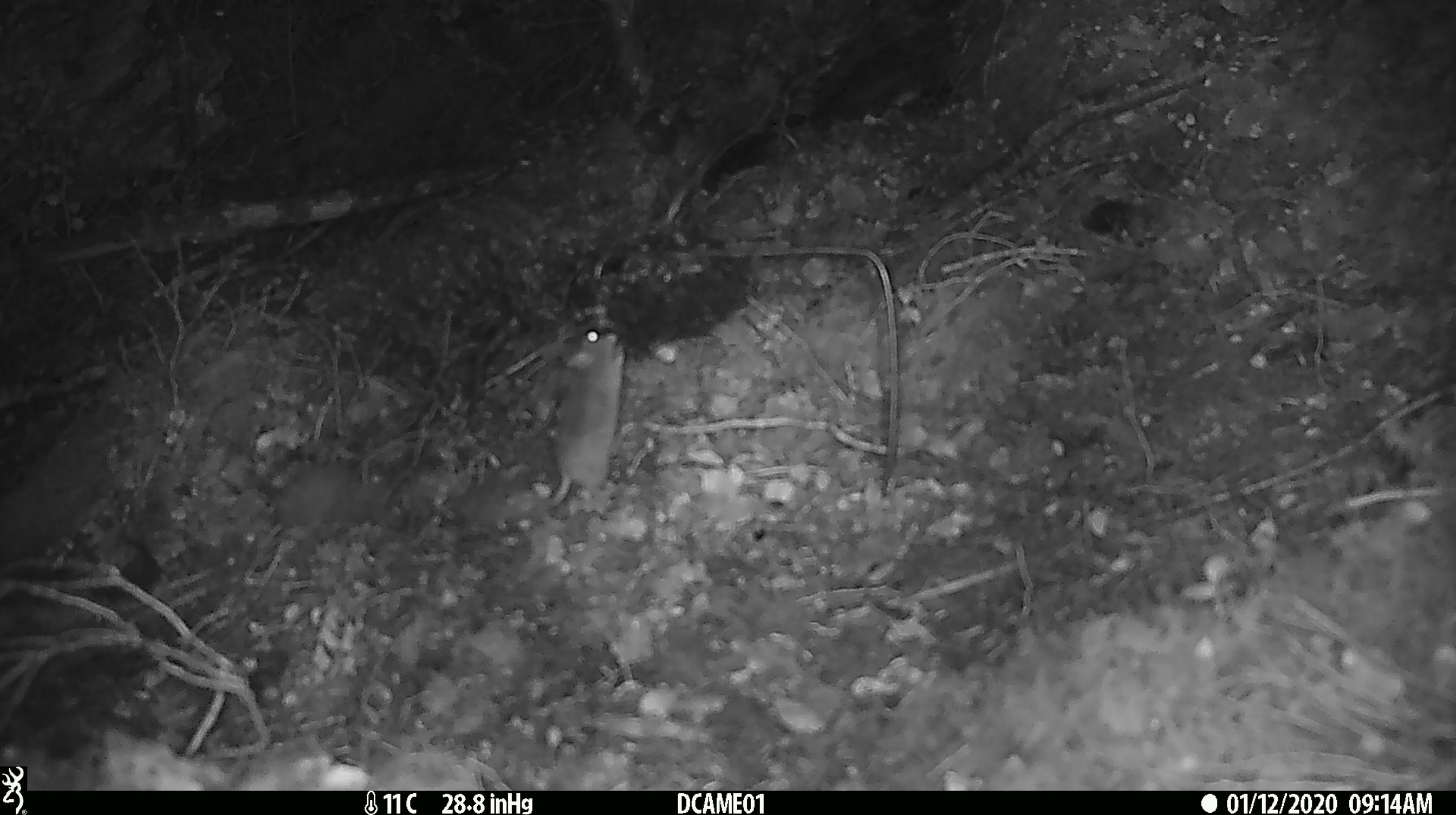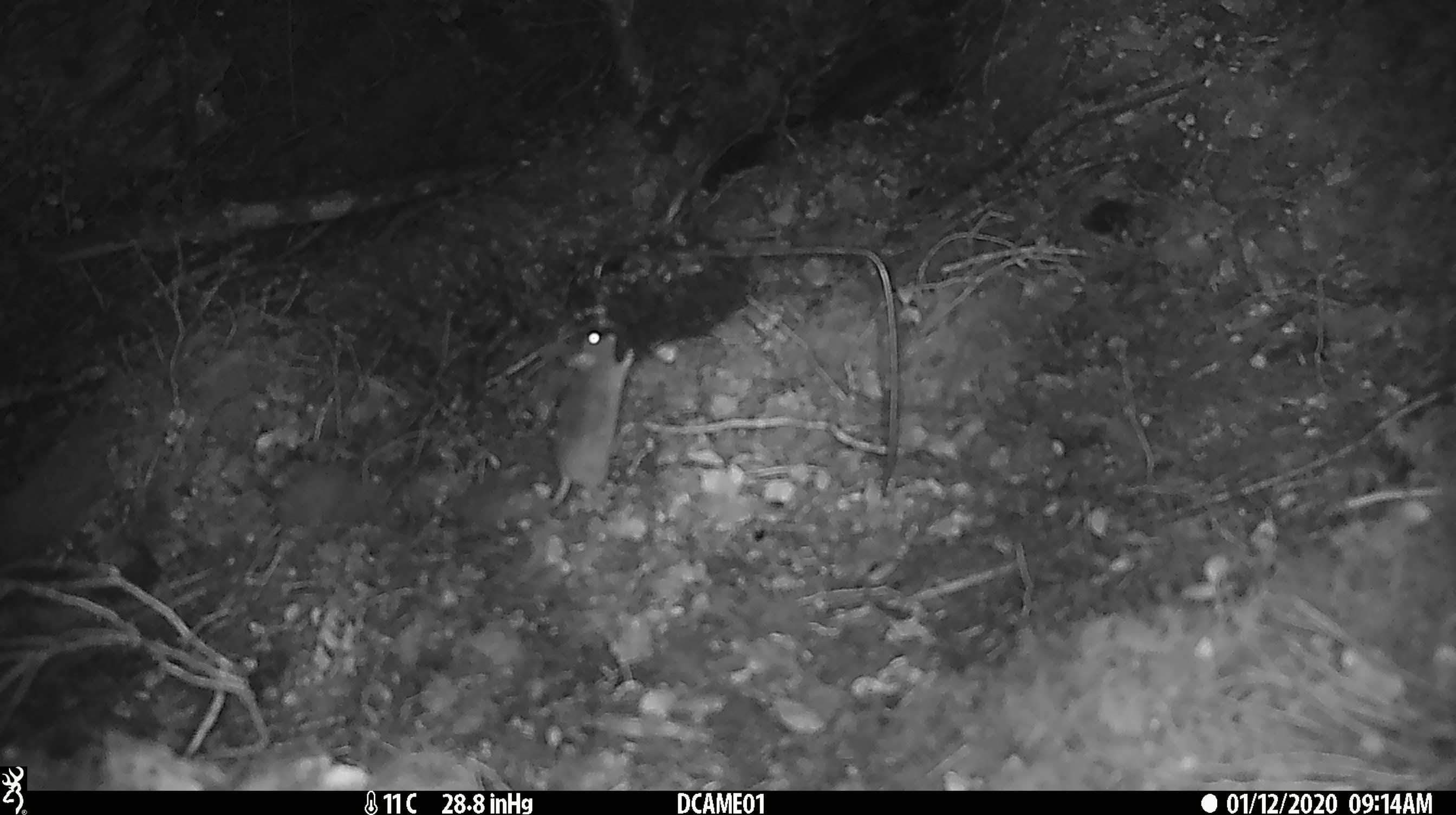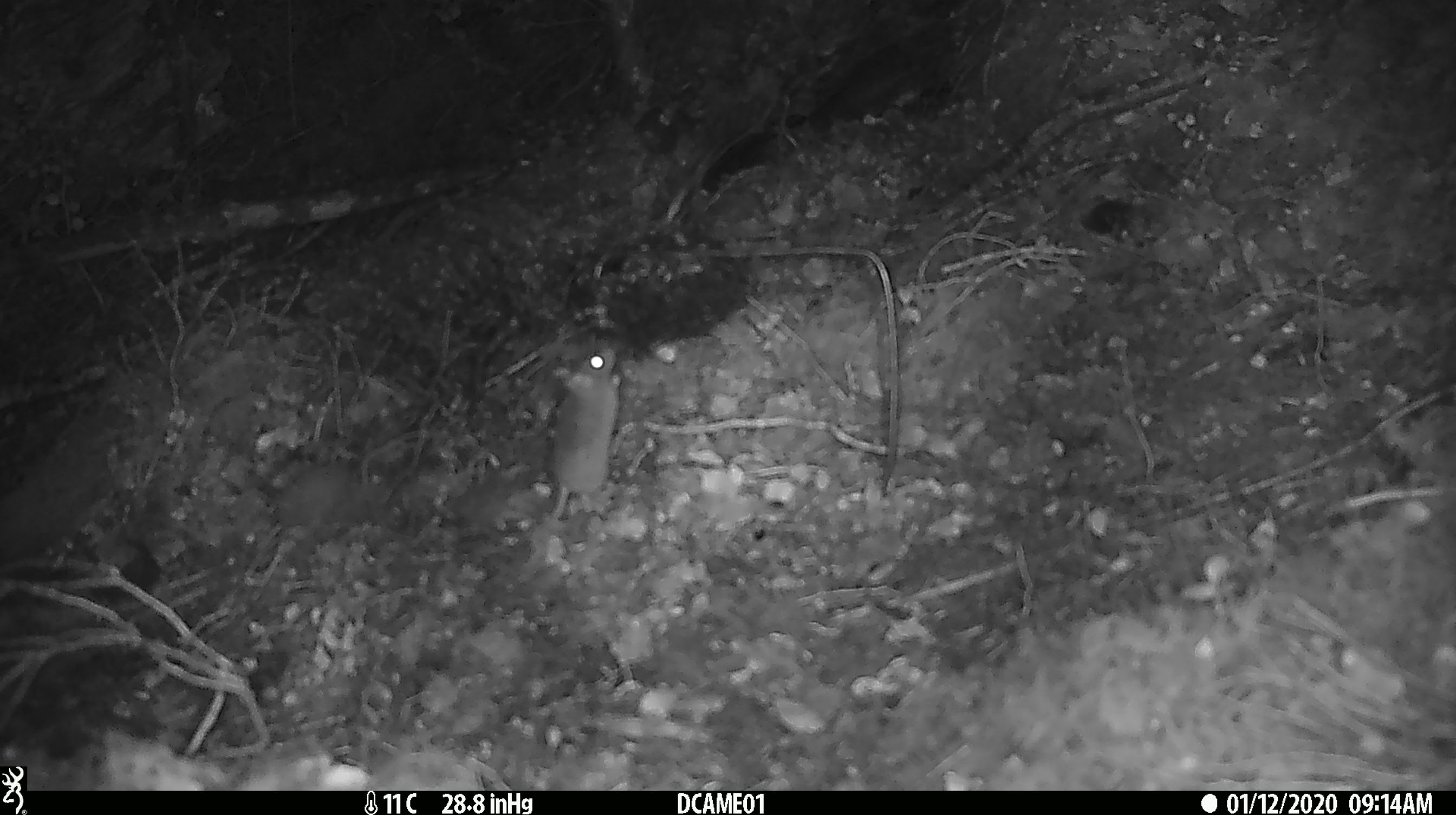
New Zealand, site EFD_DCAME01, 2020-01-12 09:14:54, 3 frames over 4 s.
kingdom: Animalia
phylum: Chordata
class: Mammalia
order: Rodentia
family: Muridae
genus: Mus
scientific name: Mus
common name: mouse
Mouse (Mus).